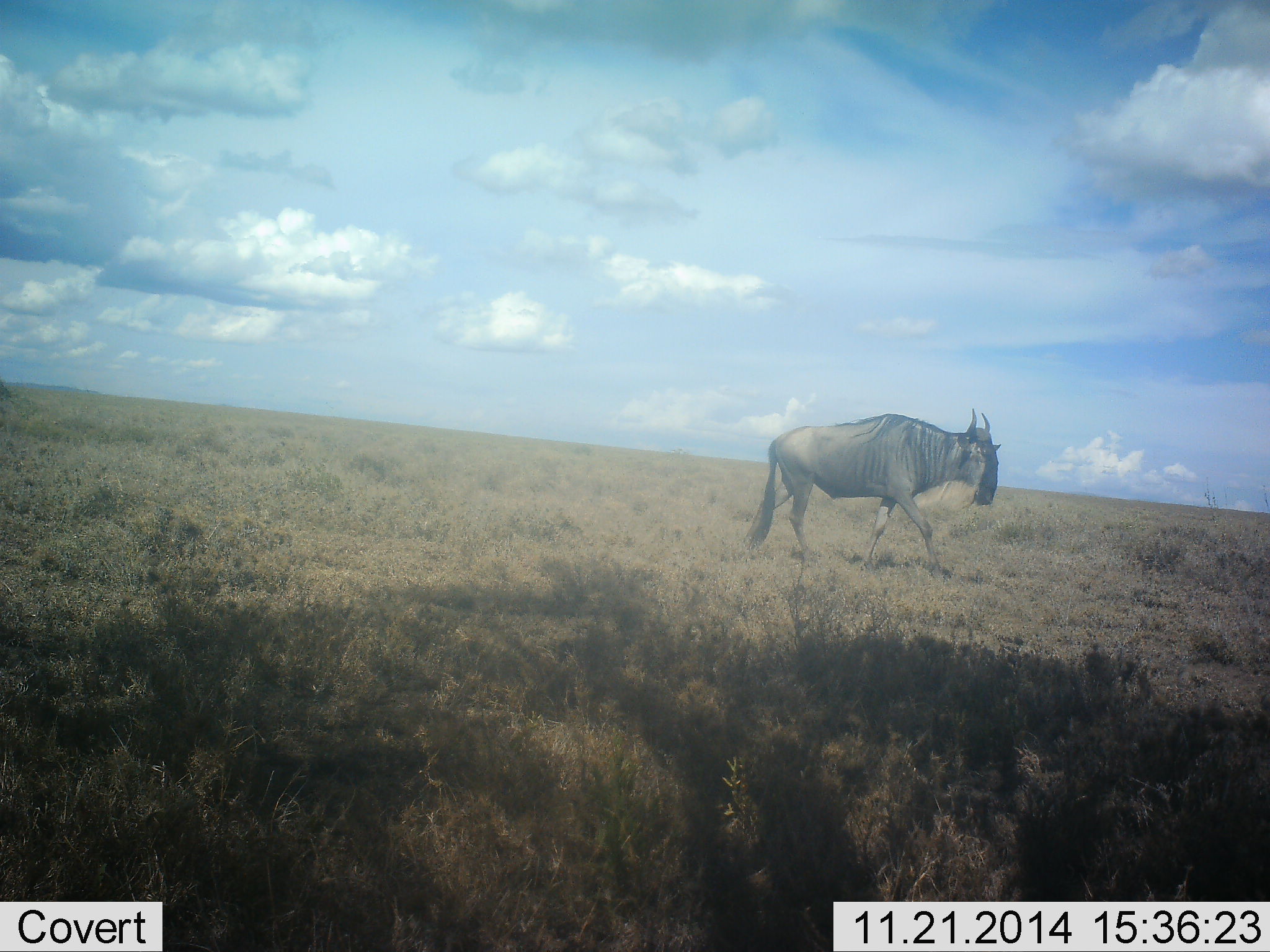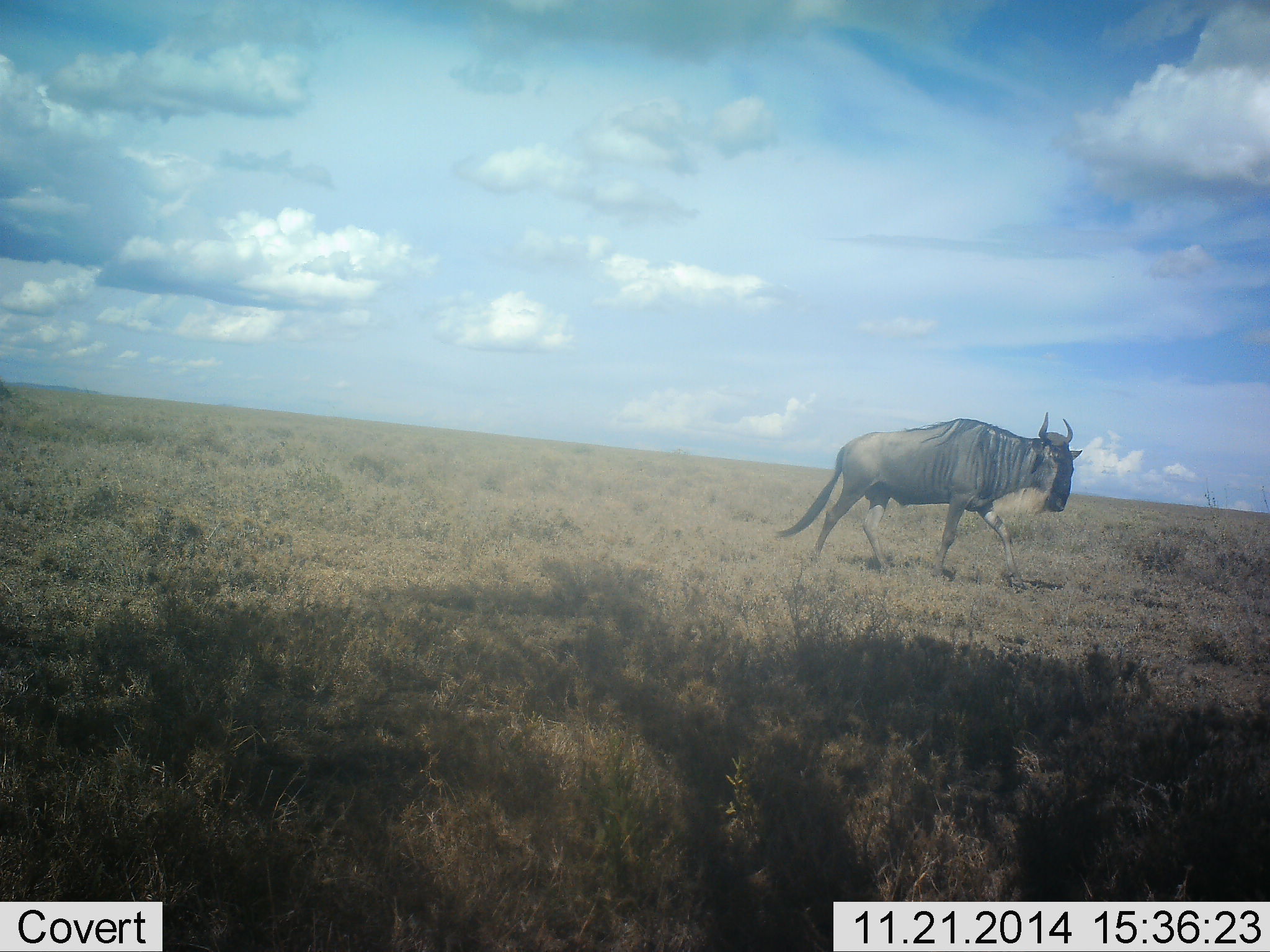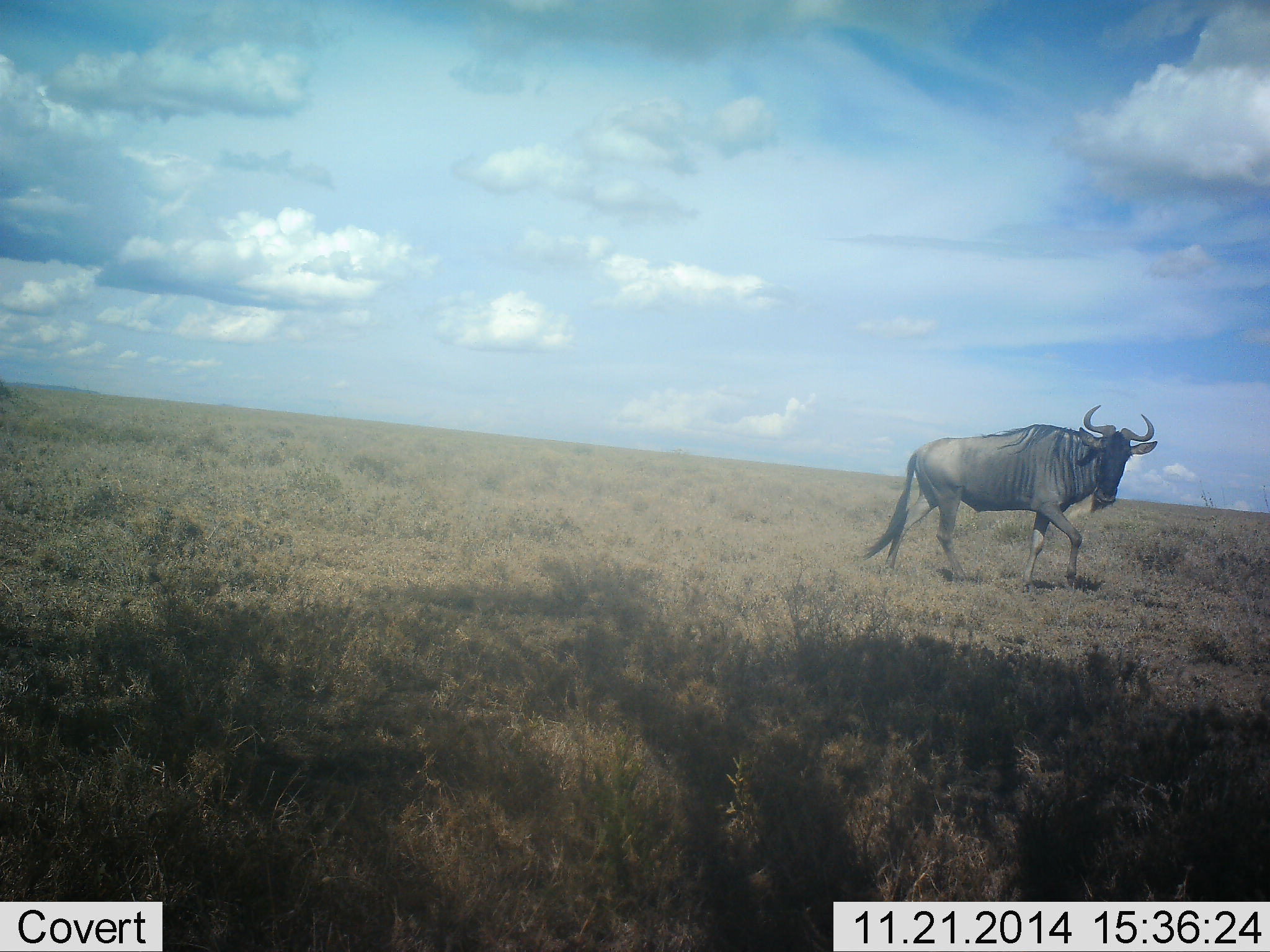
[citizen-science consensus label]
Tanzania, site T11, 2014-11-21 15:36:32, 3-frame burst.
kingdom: Animalia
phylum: Chordata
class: Mammalia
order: Artiodactyla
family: Bovidae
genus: Connochaetes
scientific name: Connochaetes taurinus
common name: blue wildebeest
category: wildebeest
Wildebeest (blue wildebeest) (Connochaetes taurinus), count 1. Behavior (volunteer vote fractions): standing 0%, resting 0%, moving 100%, interacting 0%. Young present (vote fraction): 0%. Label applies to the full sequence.